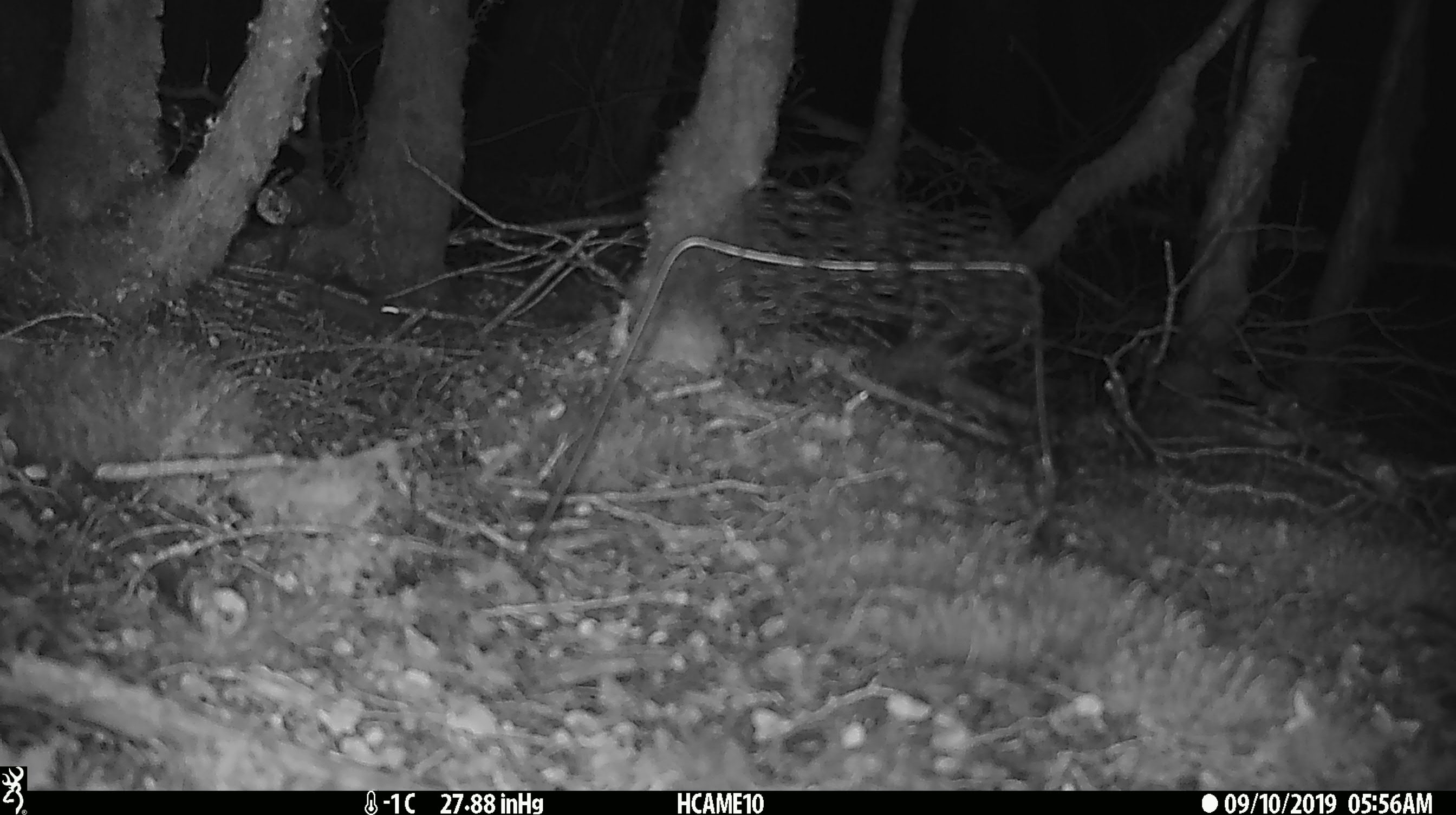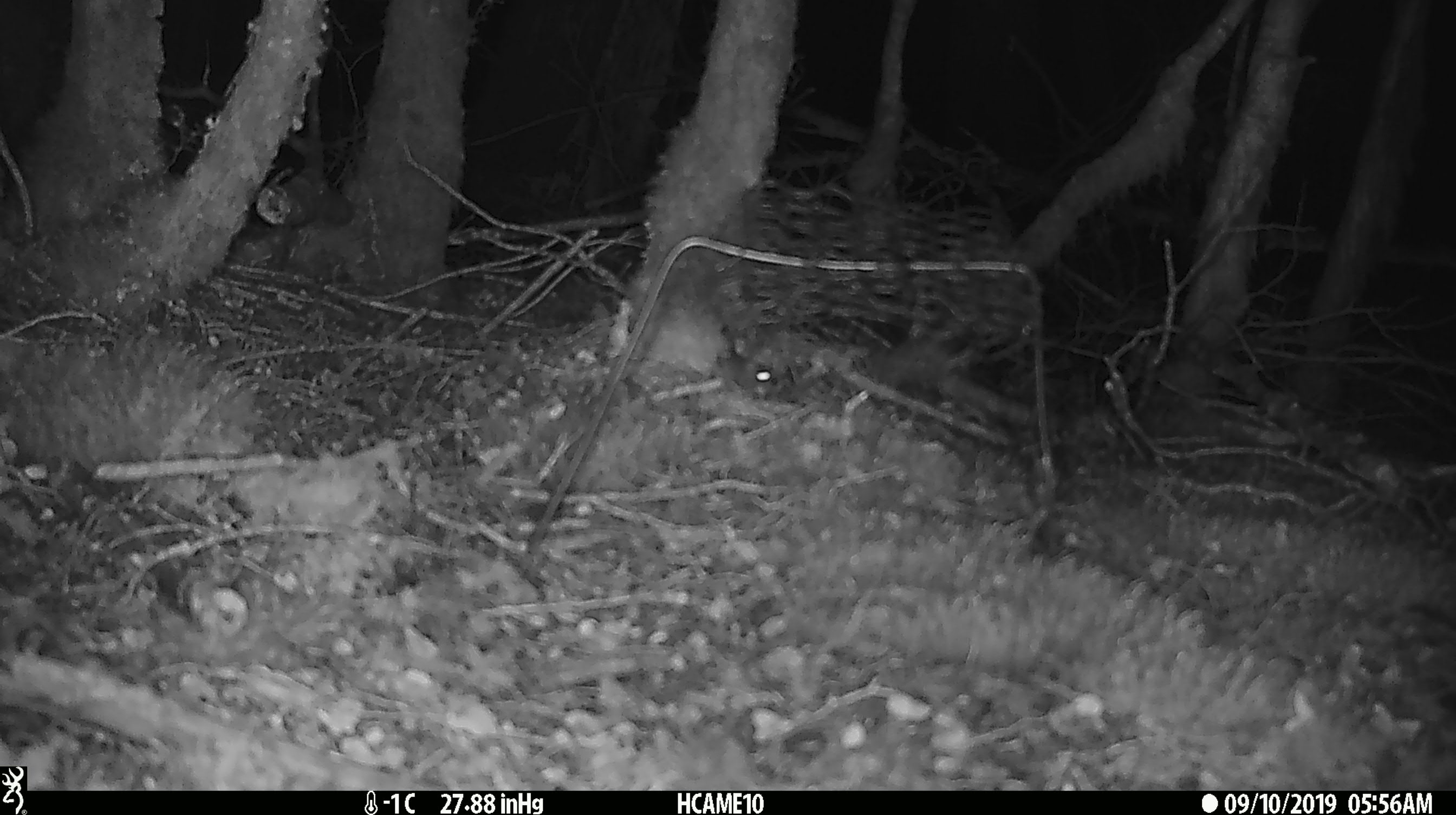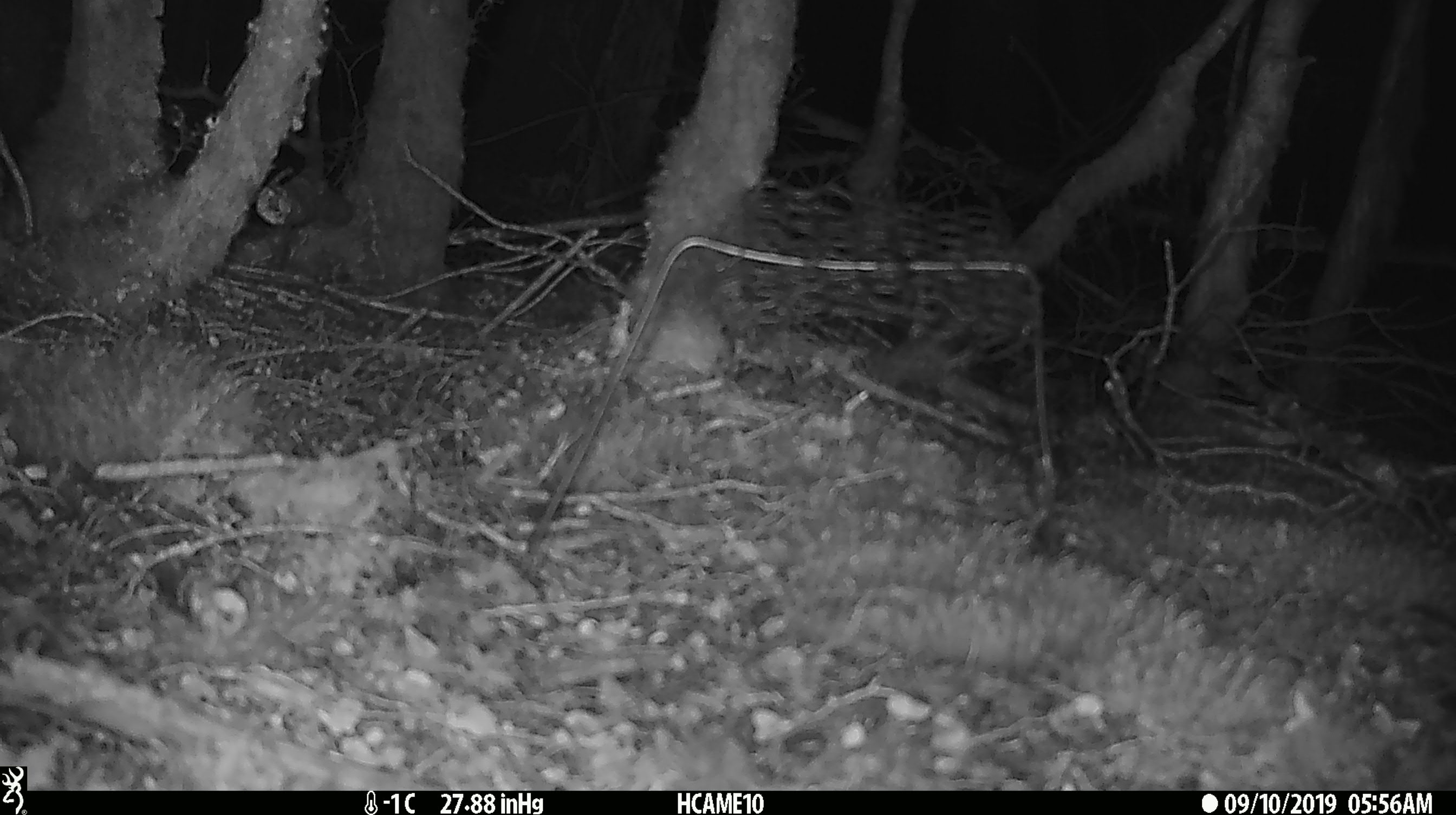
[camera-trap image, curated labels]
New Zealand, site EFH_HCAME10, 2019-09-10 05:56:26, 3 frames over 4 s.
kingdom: Animalia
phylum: Chordata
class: Mammalia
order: Rodentia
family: Muridae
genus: Mus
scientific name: Mus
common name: mouse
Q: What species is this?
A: Mouse (Mus).